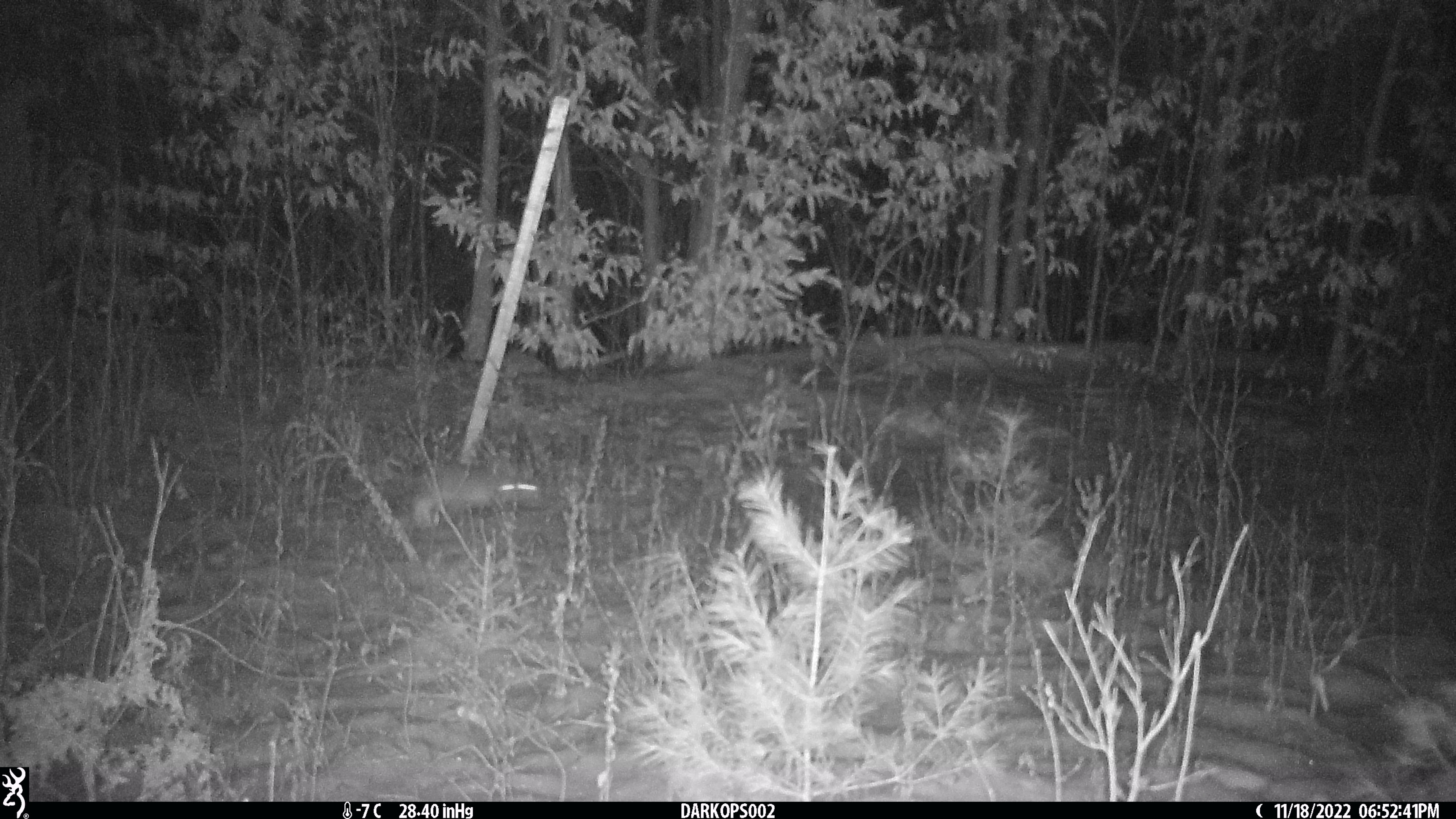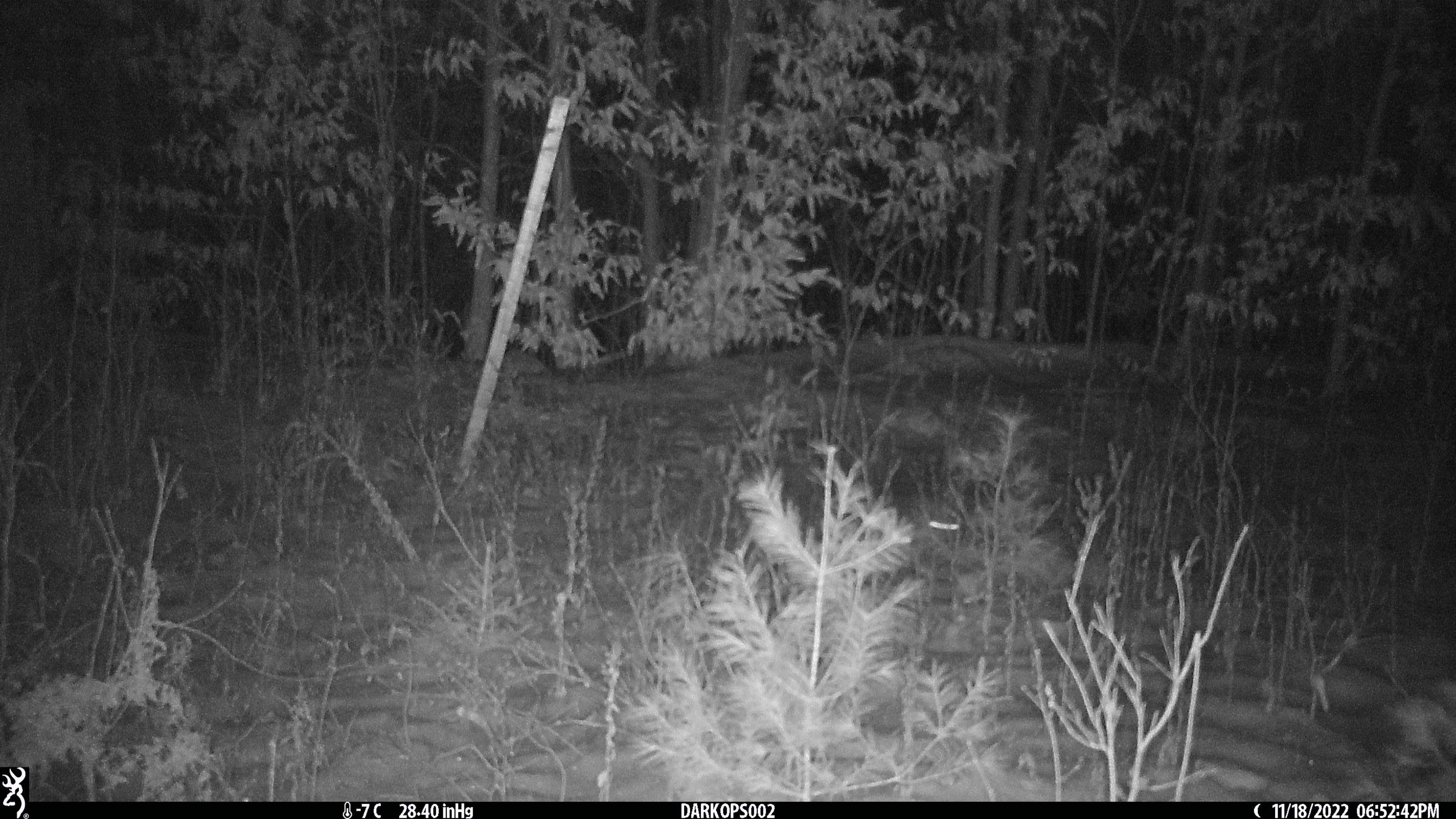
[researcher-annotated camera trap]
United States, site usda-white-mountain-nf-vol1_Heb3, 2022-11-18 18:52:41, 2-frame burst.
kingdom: Animalia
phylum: Chordata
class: Mammalia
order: Lagomorpha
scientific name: Lagomorpha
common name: rabbit or hare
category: rabbit or hare sp.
Rabbit or hare sp. (rabbit or hare) (Lagomorpha).